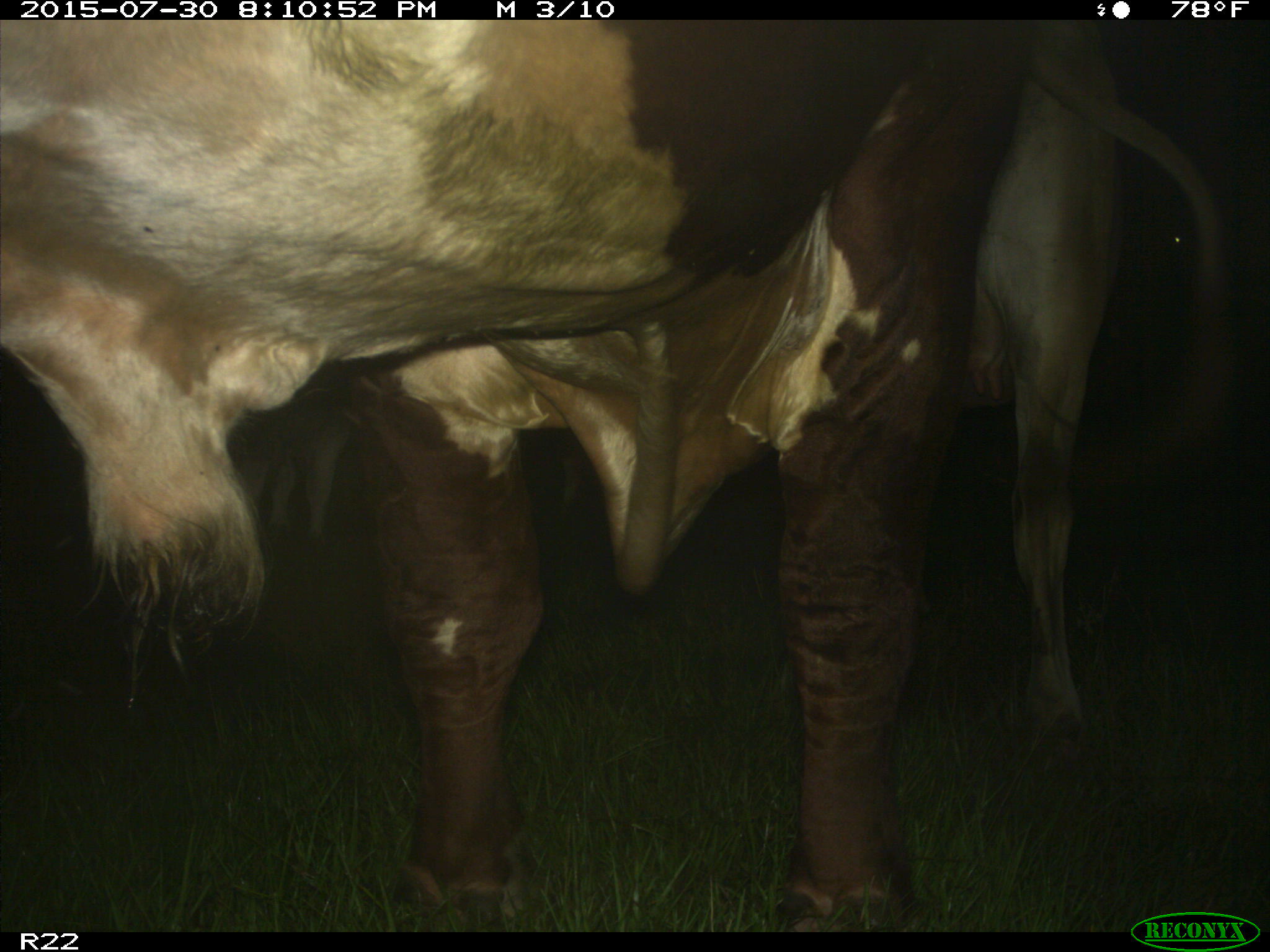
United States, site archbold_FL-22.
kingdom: Animalia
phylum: Chordata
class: Mammalia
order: Artiodactyla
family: Bovidae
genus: Bos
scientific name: Bos taurus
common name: domestic cow